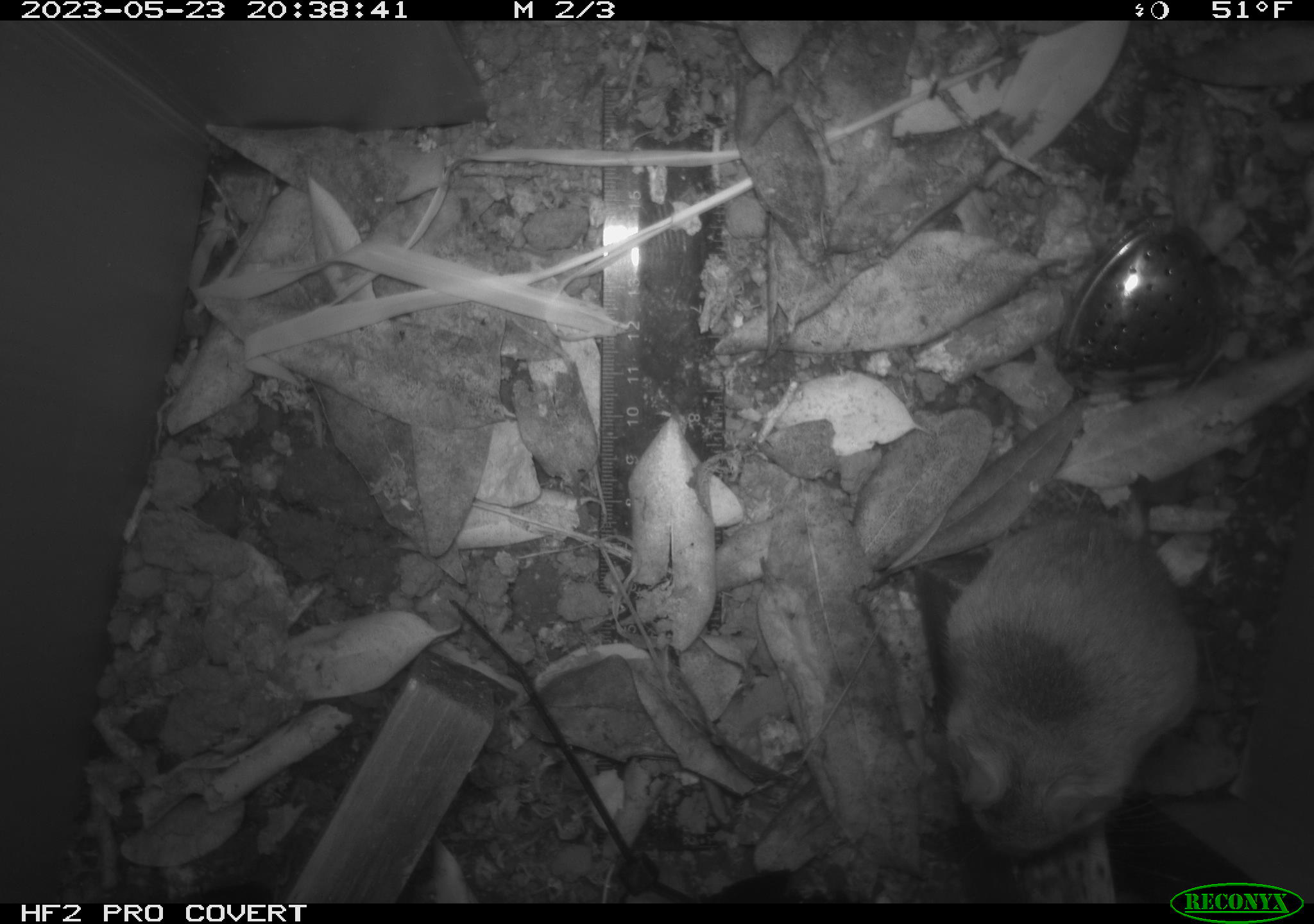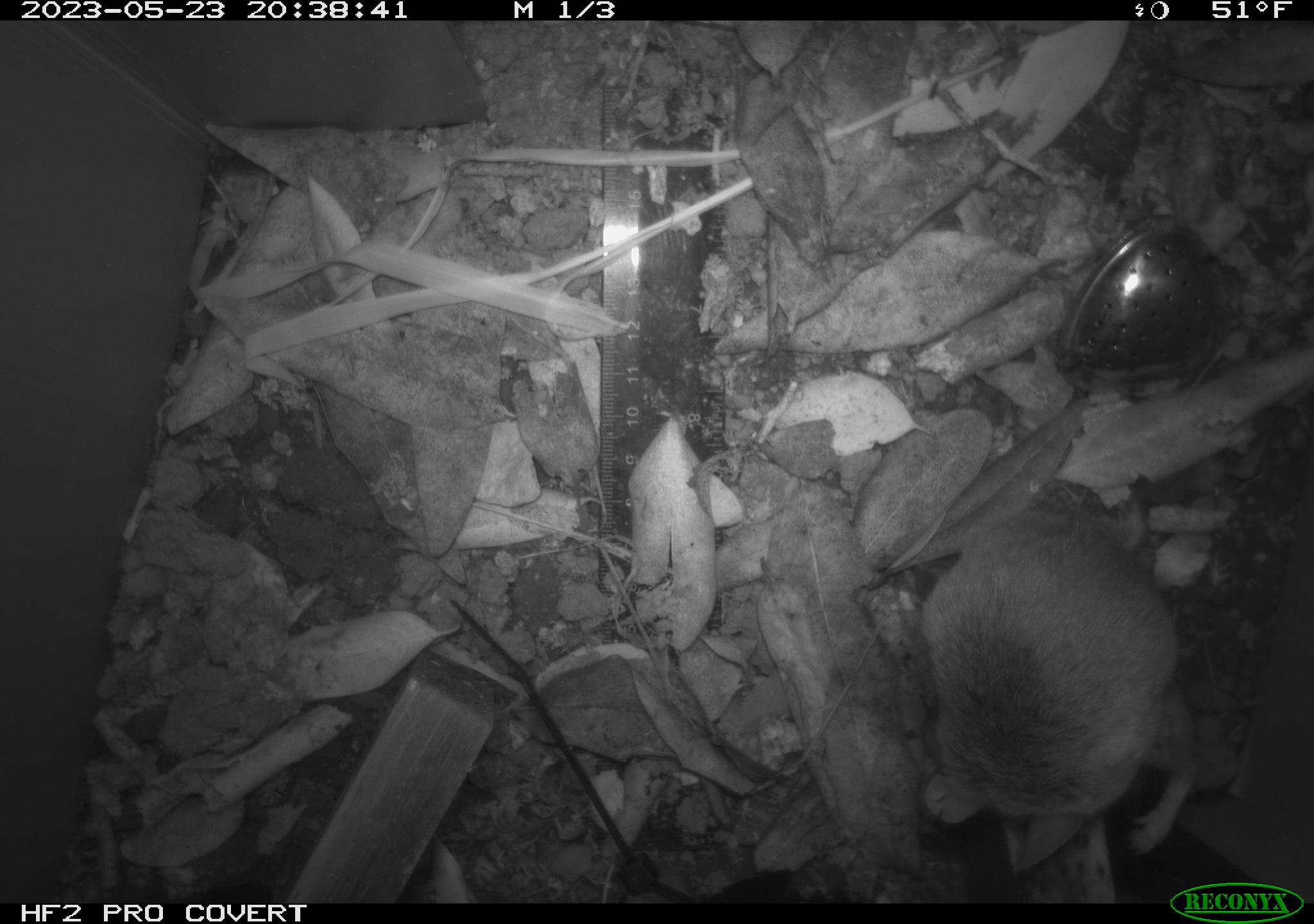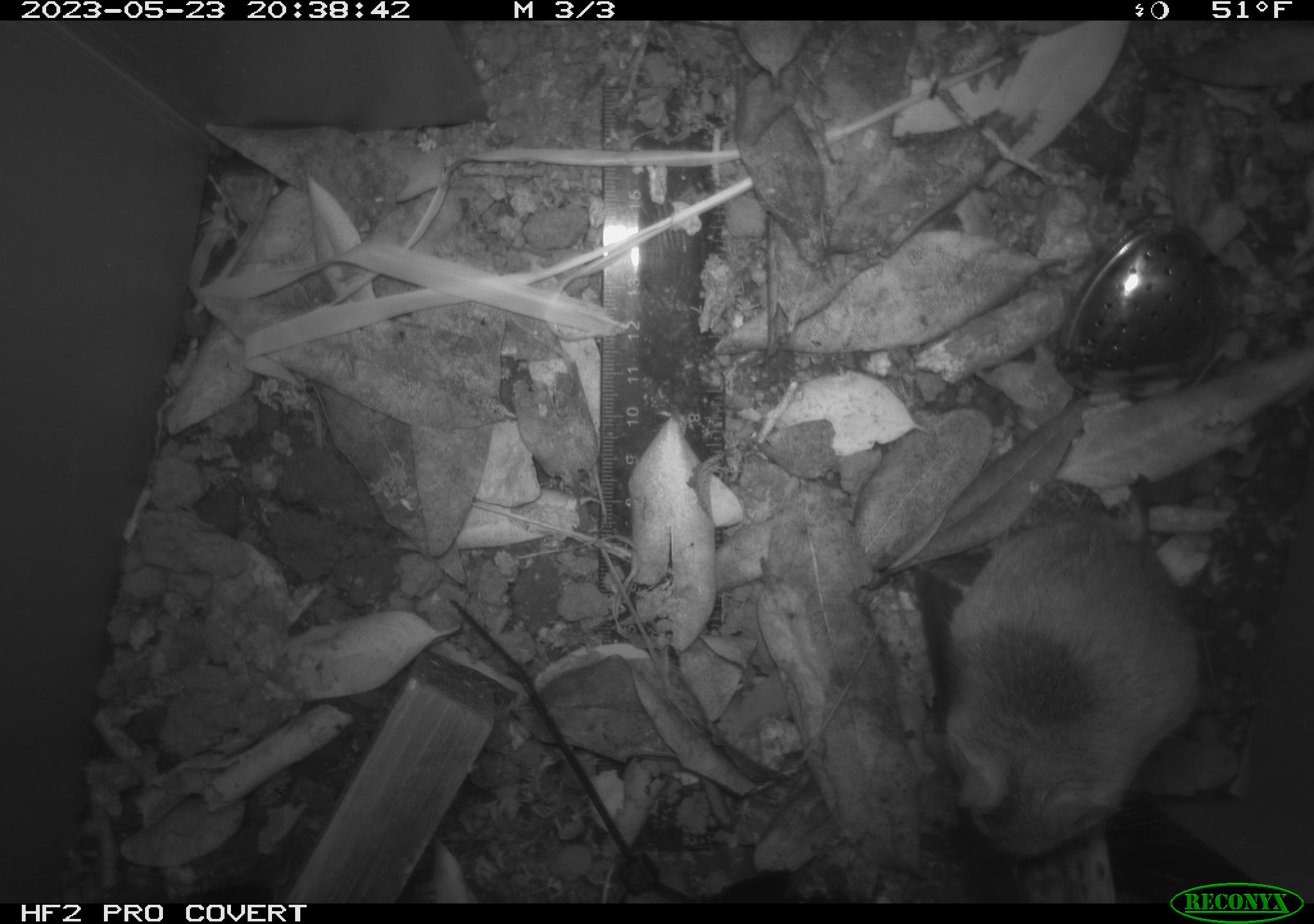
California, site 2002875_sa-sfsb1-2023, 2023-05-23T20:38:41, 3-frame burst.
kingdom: Animalia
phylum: Chordata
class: Mammalia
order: Rodentia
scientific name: Rodentia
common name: mouse species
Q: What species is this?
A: Mouse species (Rodentia).